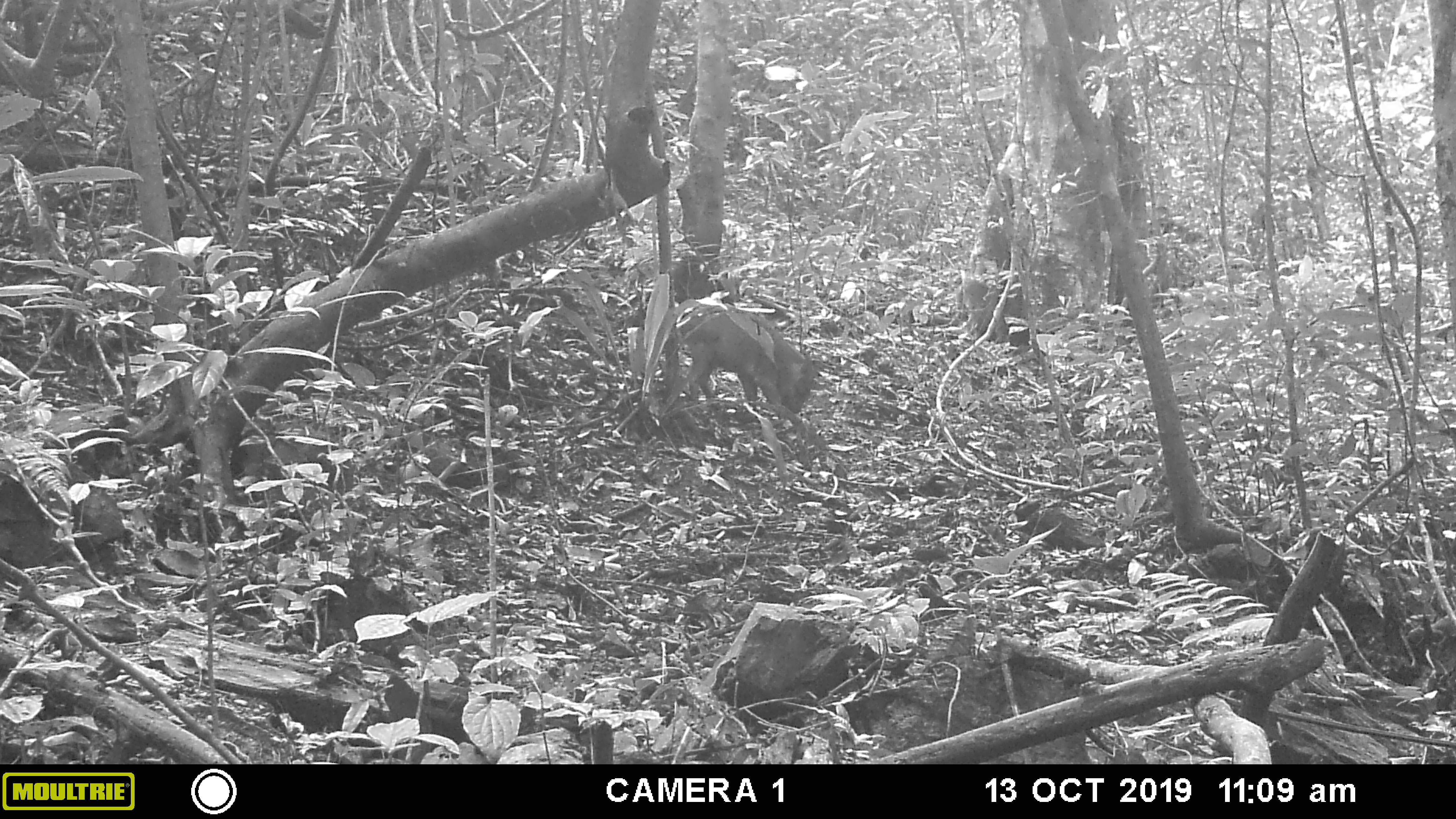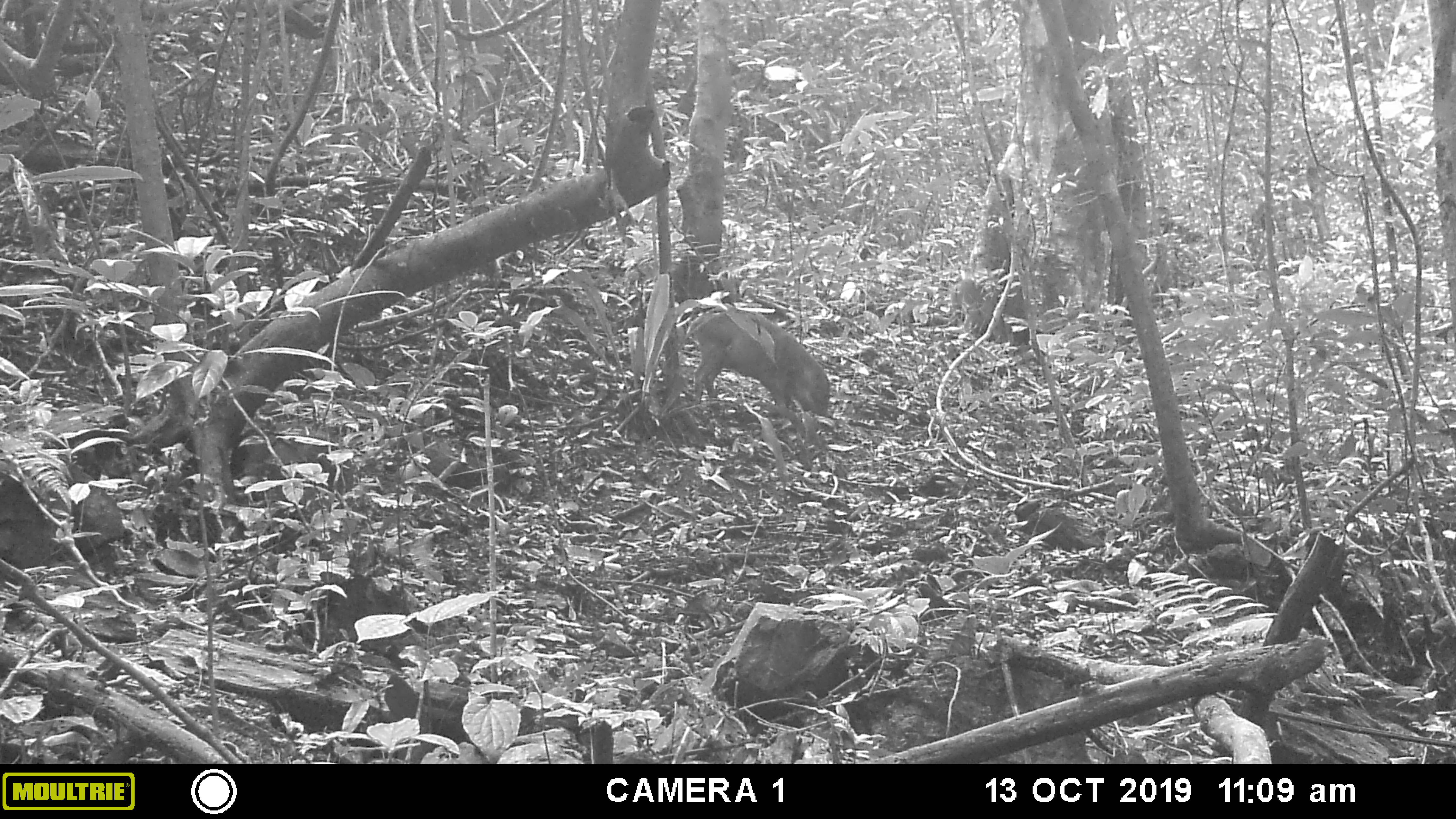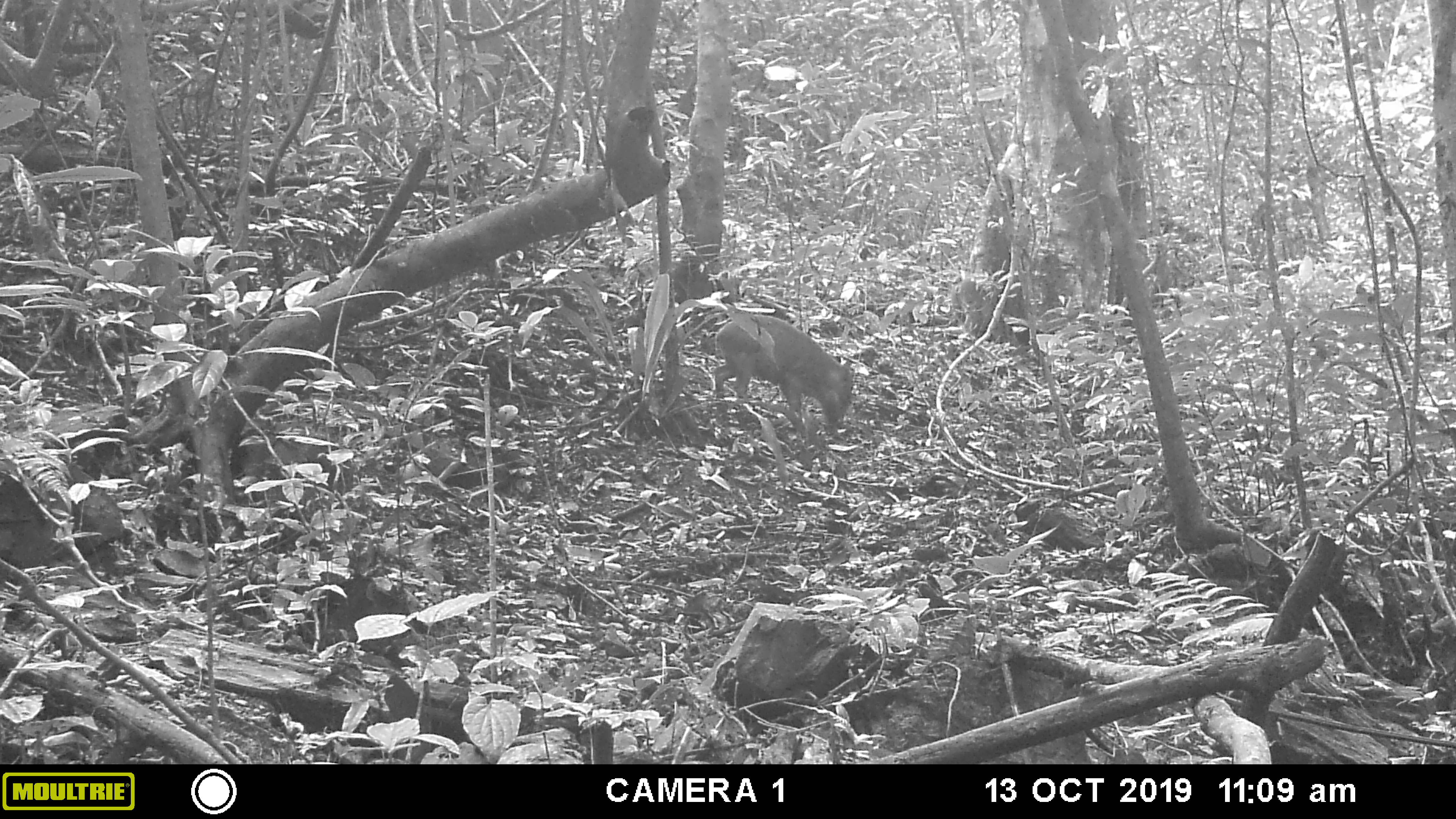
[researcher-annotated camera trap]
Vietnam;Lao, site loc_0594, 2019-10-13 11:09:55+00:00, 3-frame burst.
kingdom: Animalia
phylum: Chordata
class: Mammalia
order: Artiodactyla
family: Suidae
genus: Sus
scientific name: Sus scrofa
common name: eurasian wild pig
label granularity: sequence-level